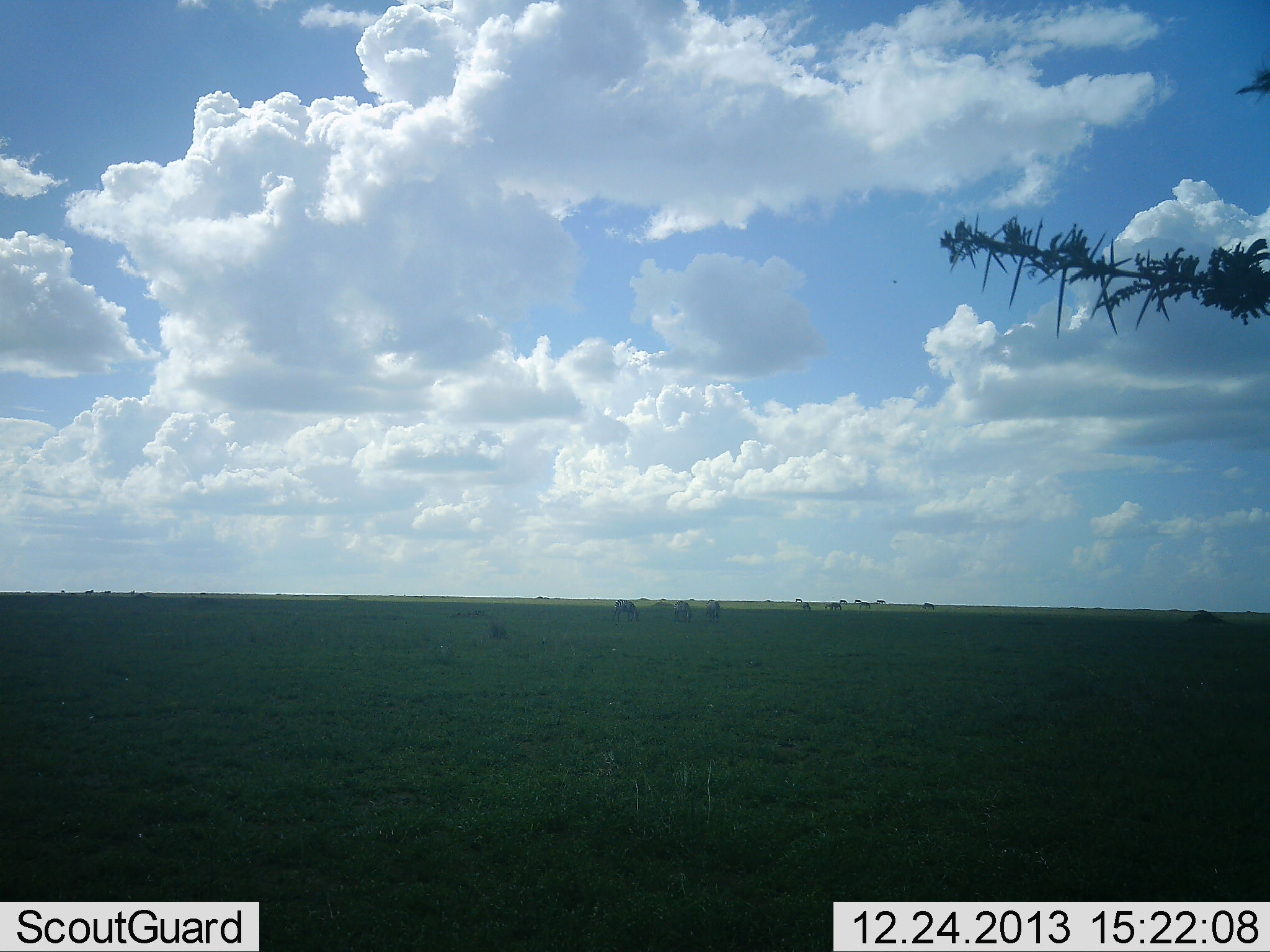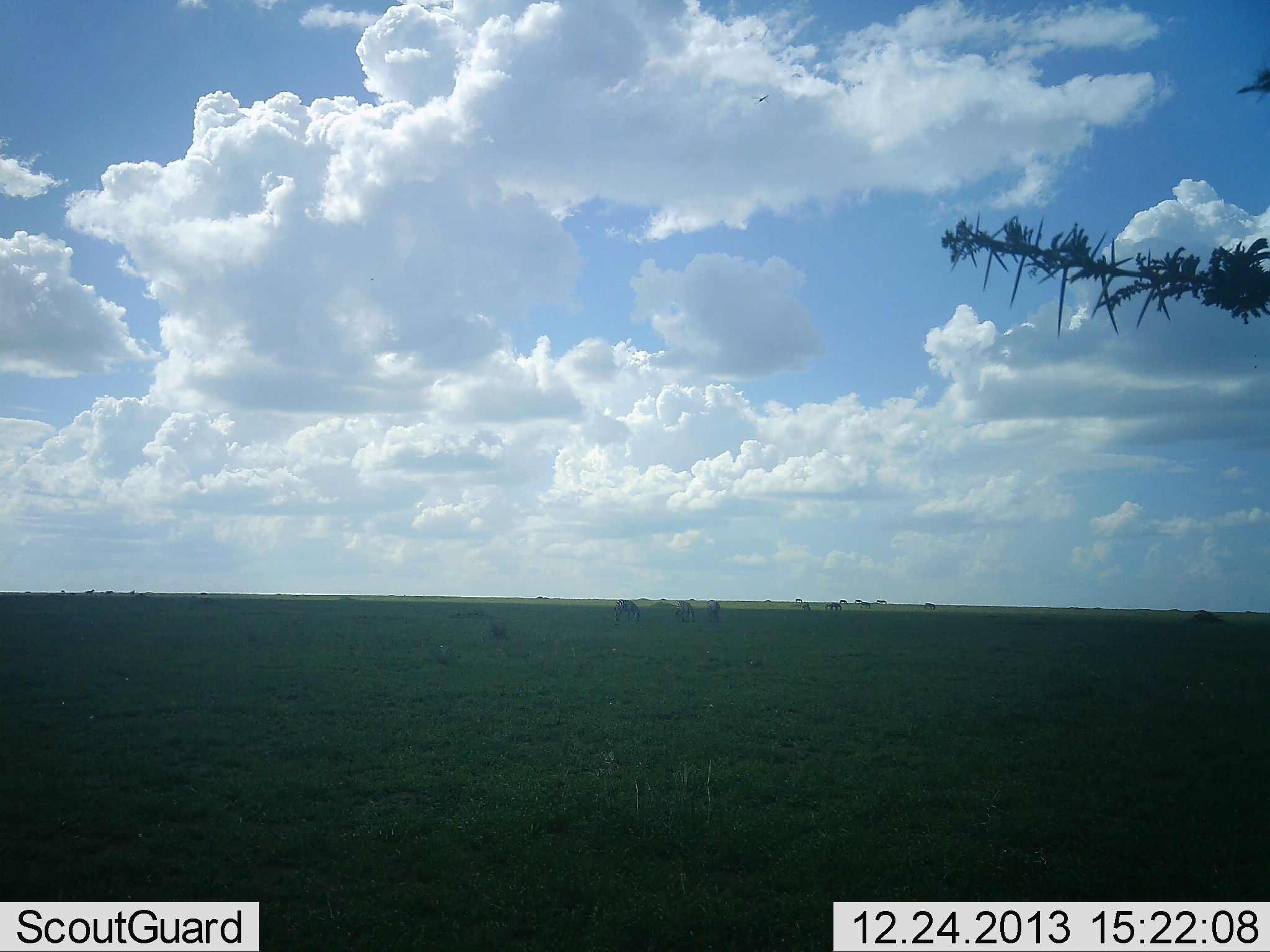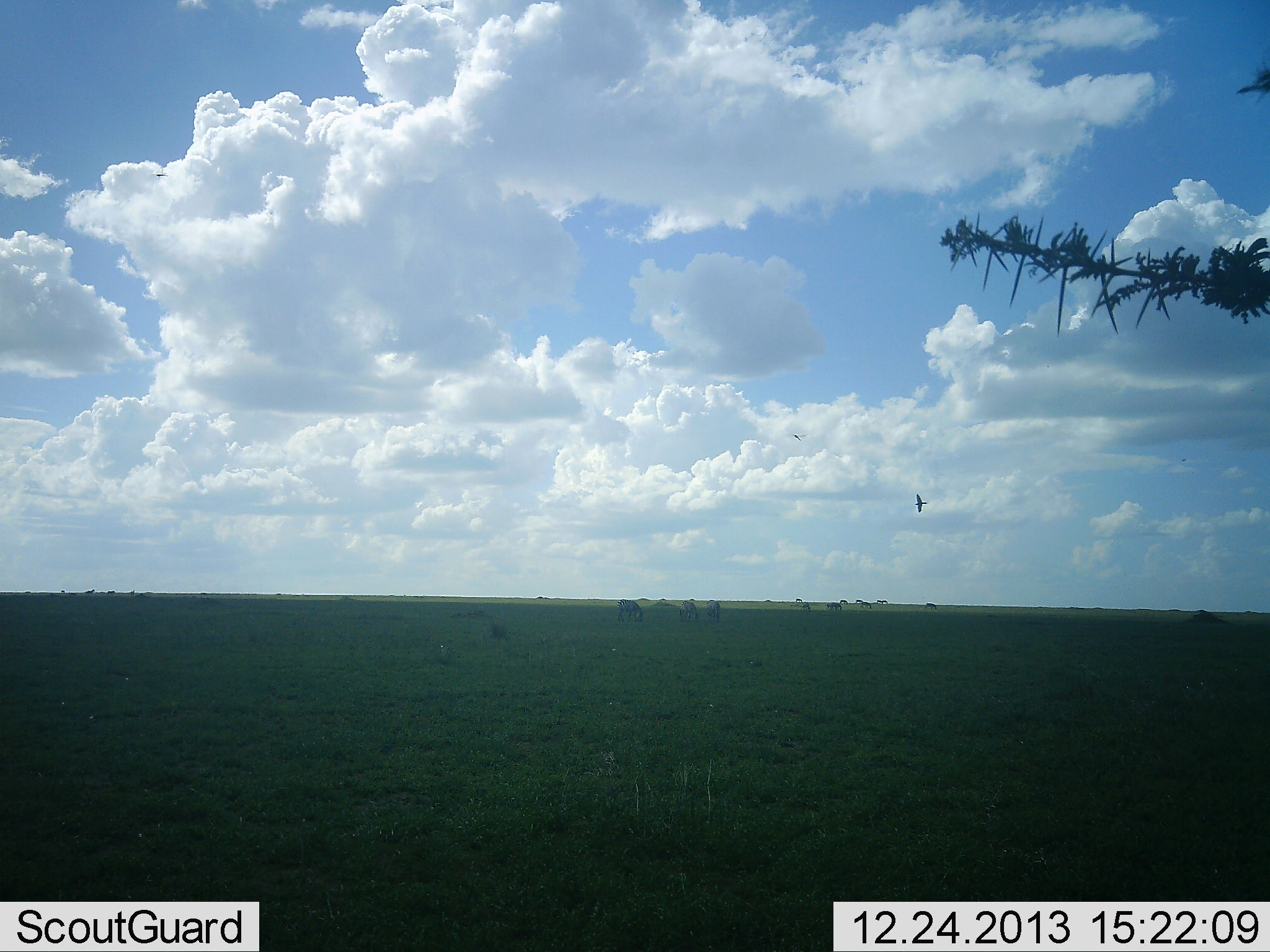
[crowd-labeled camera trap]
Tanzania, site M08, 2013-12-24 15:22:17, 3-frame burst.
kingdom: Animalia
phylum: Chordata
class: Aves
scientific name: Aves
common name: bird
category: otherbird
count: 1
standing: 0%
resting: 0%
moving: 100%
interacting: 0%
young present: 0%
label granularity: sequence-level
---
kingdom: Animalia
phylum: Chordata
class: Mammalia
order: Perissodactyla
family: Equidae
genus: Equus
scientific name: Equus quagga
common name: plains zebra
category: zebra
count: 4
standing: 17%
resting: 0%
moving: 0%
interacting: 0%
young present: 0%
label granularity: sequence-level